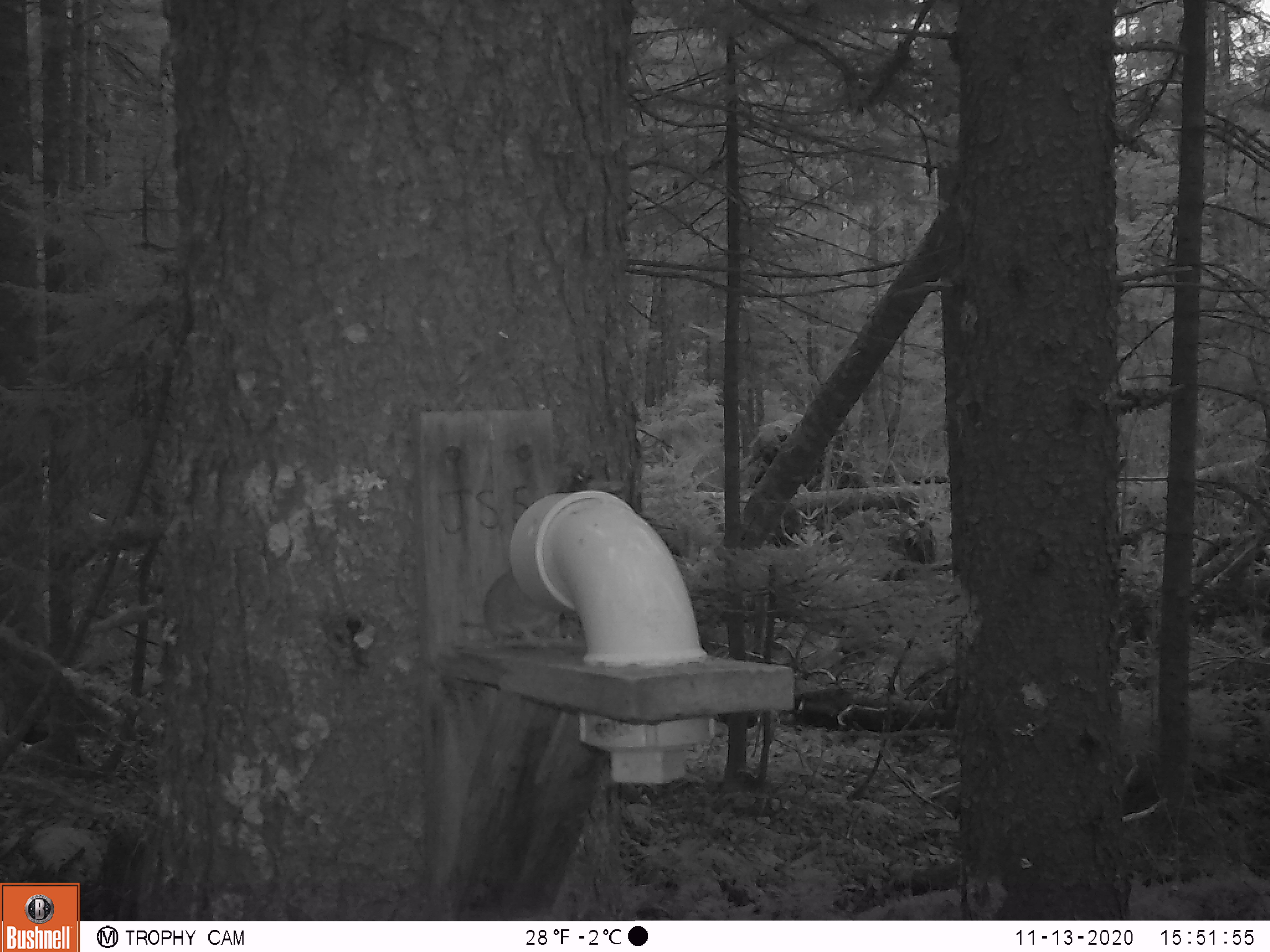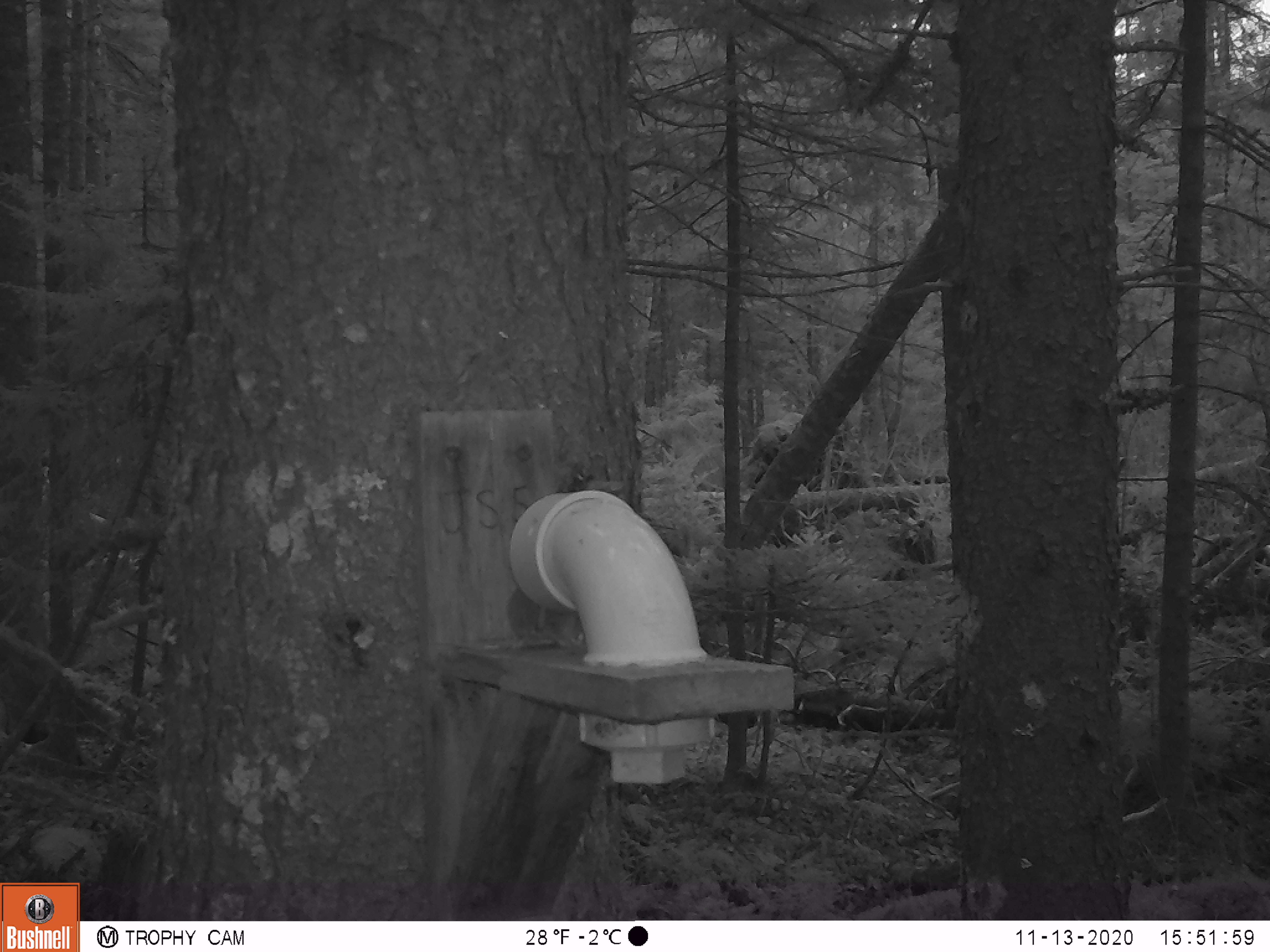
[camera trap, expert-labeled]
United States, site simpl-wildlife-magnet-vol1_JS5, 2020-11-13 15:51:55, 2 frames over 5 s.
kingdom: Animalia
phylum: Chordata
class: Mammalia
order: Rodentia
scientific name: Rodentia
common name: mouse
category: mouse sp.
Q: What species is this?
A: Mouse sp. (mouse) (Rodentia).